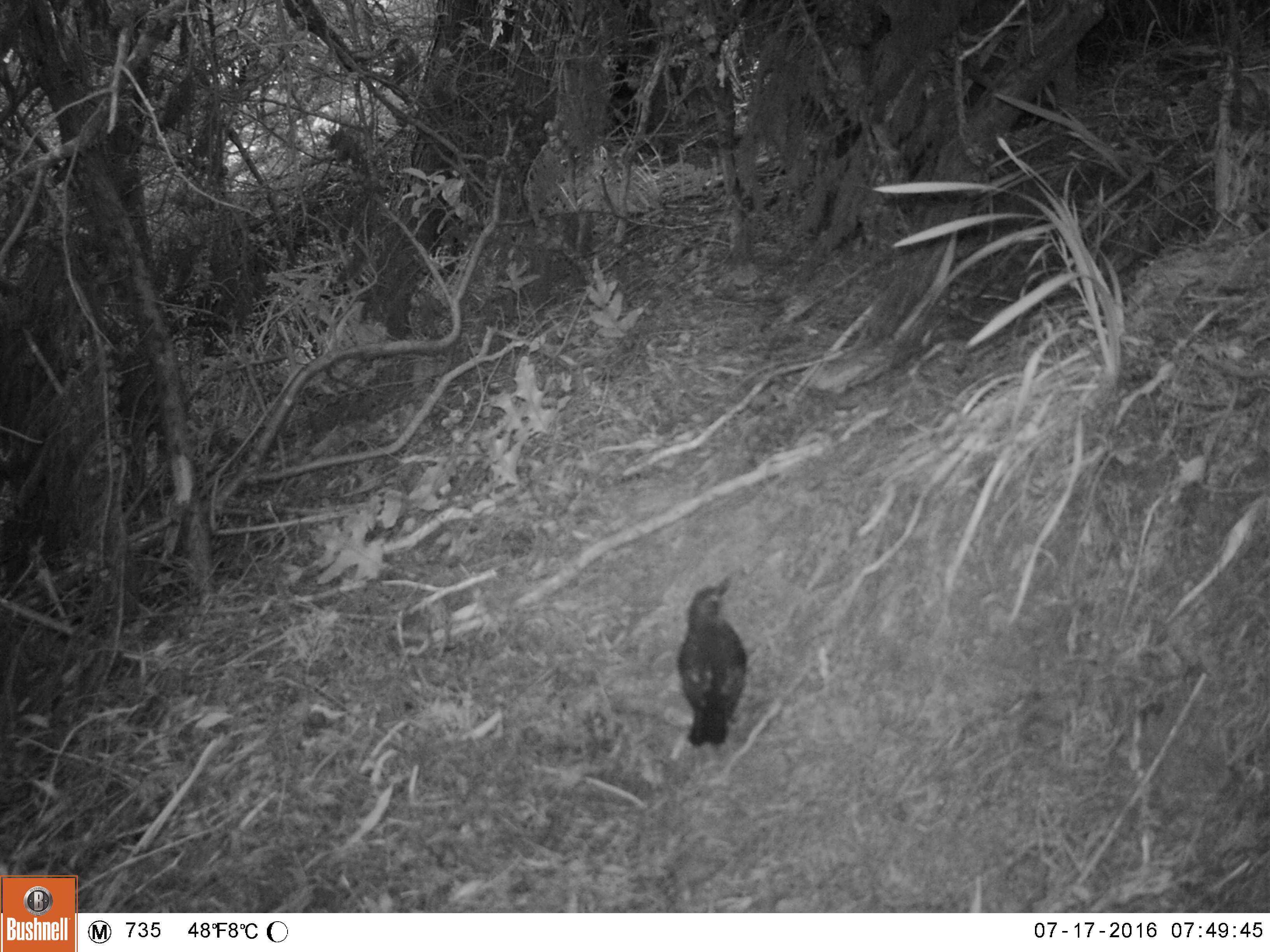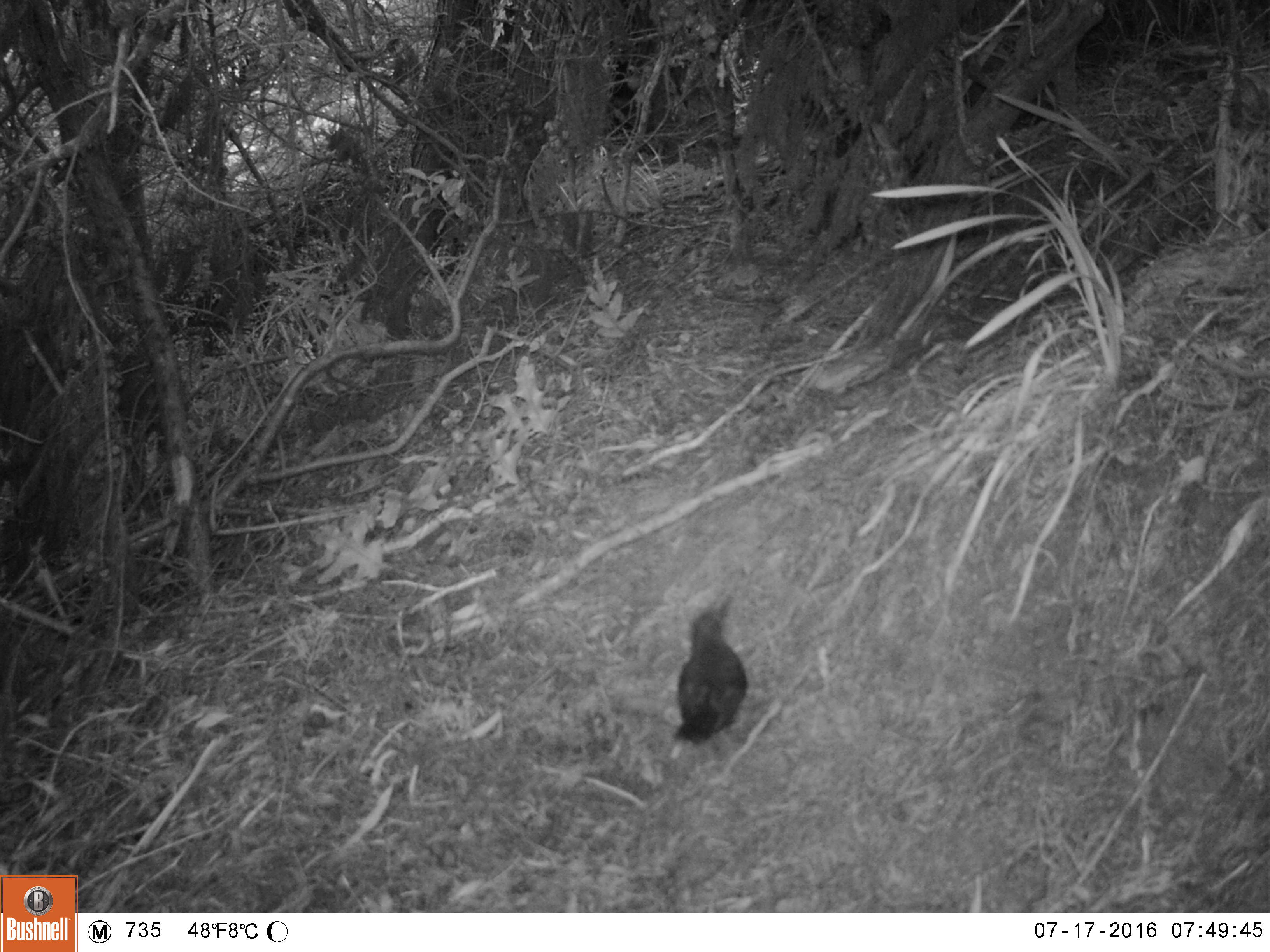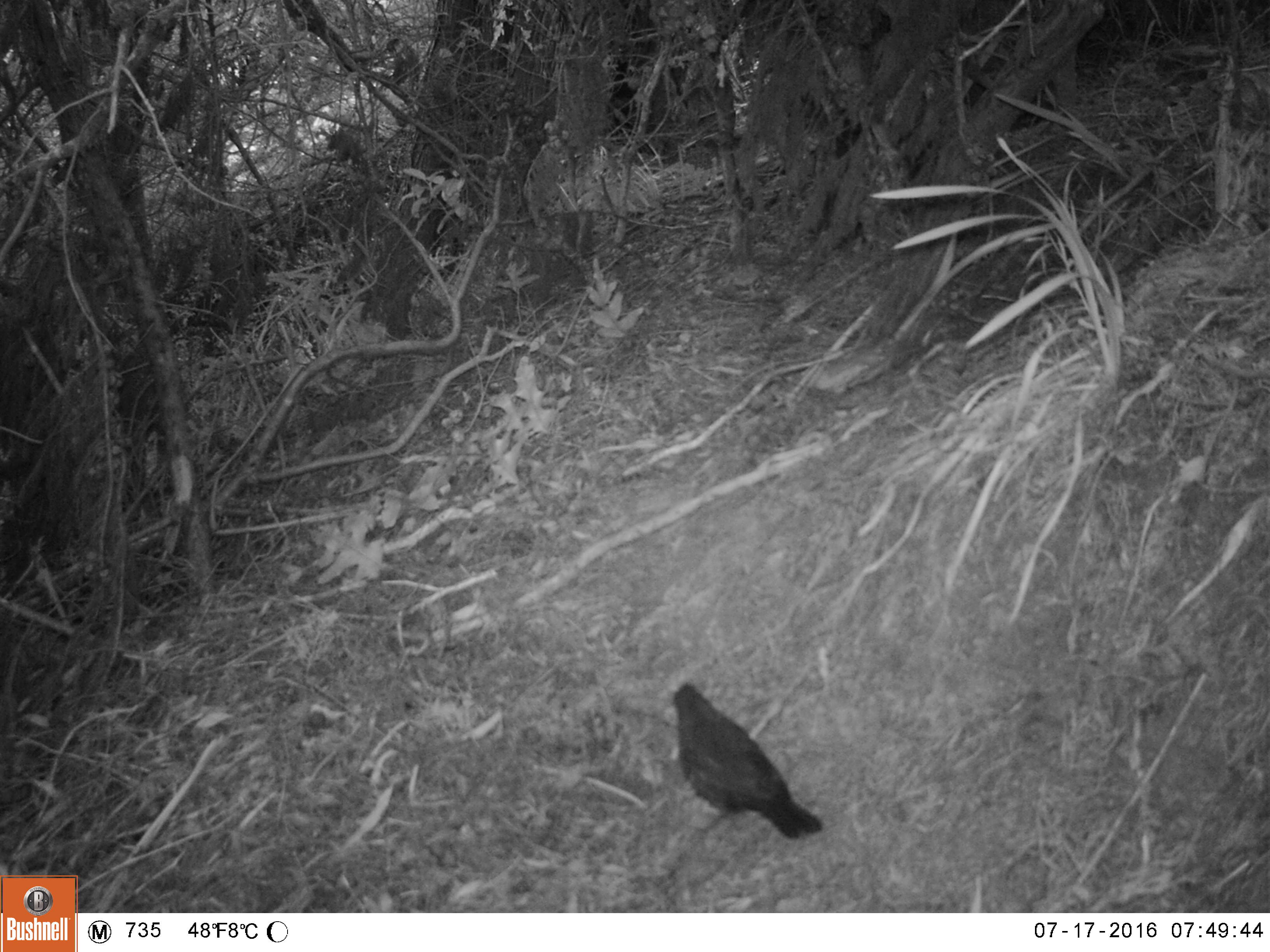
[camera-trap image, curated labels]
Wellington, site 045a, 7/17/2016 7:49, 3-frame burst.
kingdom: Animalia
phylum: Chordata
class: Aves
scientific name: Aves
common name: bird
Bird (Aves).